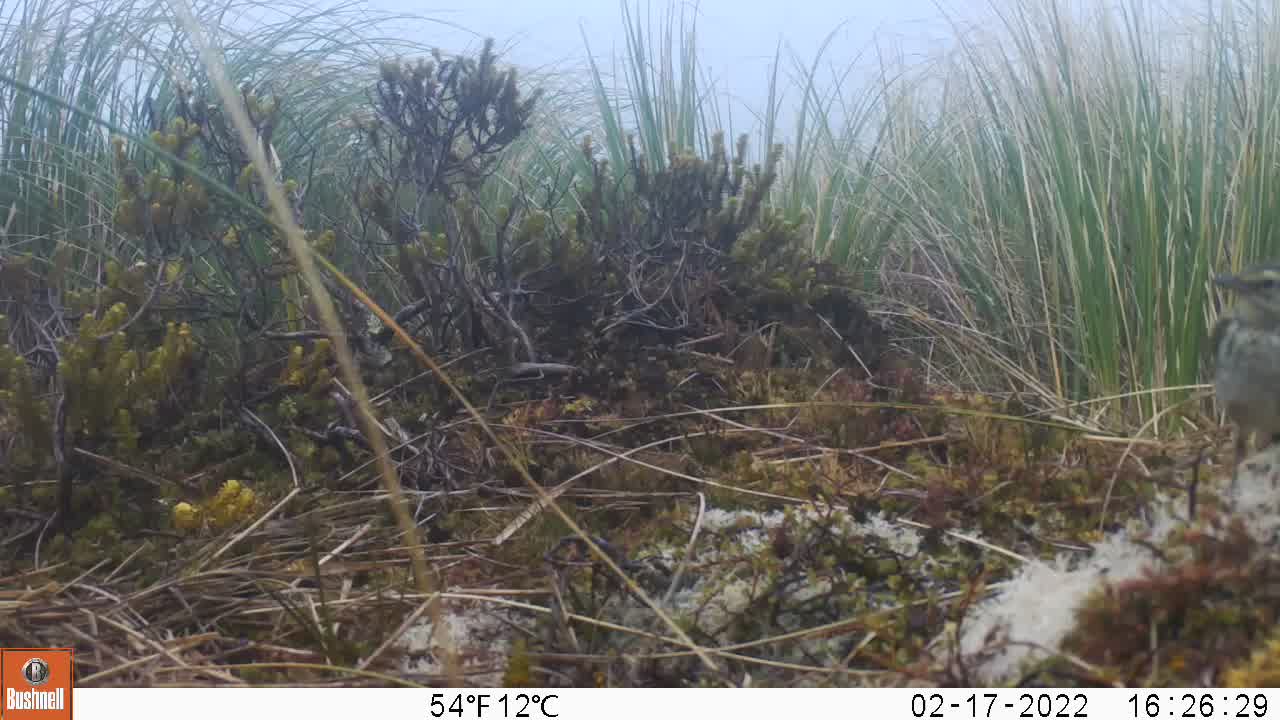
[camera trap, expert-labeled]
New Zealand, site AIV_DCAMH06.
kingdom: Animalia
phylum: Chordata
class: Aves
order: Passeriformes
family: Motacillidae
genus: Anthus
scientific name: Anthus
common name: pipit